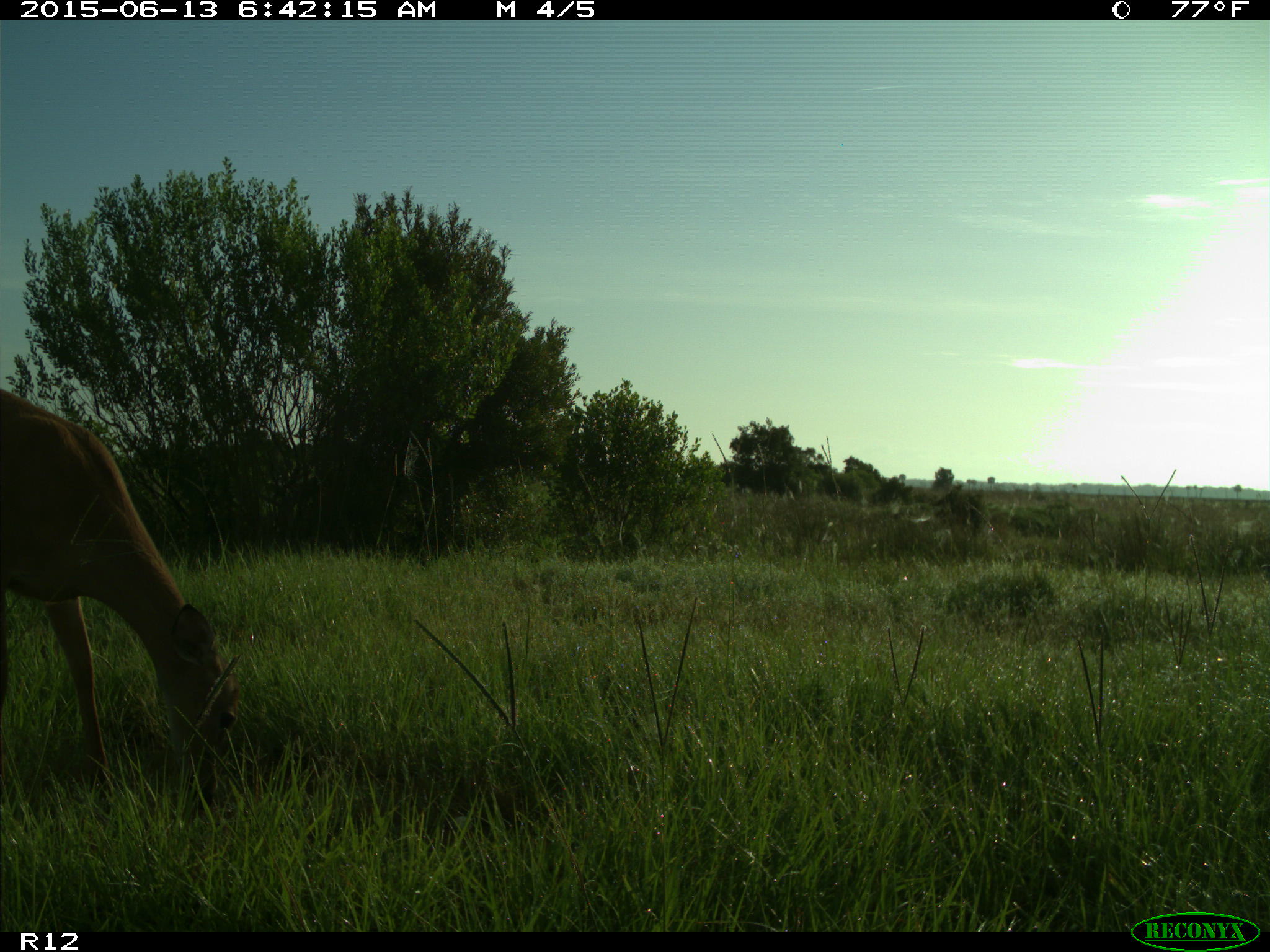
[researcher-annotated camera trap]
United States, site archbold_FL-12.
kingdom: Animalia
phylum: Chordata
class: Mammalia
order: Artiodactyla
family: Cervidae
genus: Odocoileus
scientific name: Odocoileus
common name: deer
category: unidentified deer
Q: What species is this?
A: Unidentified deer (deer) (Odocoileus).